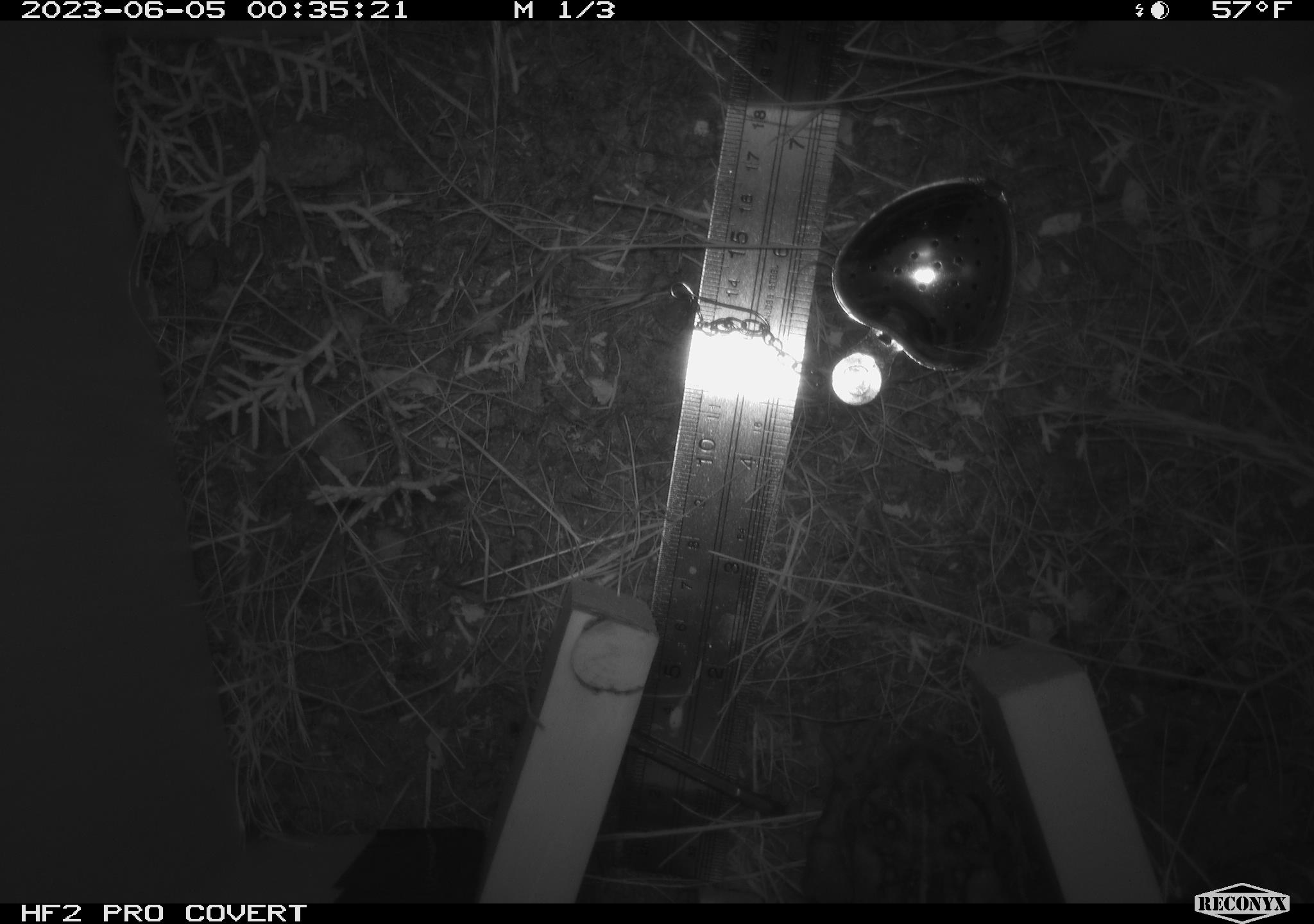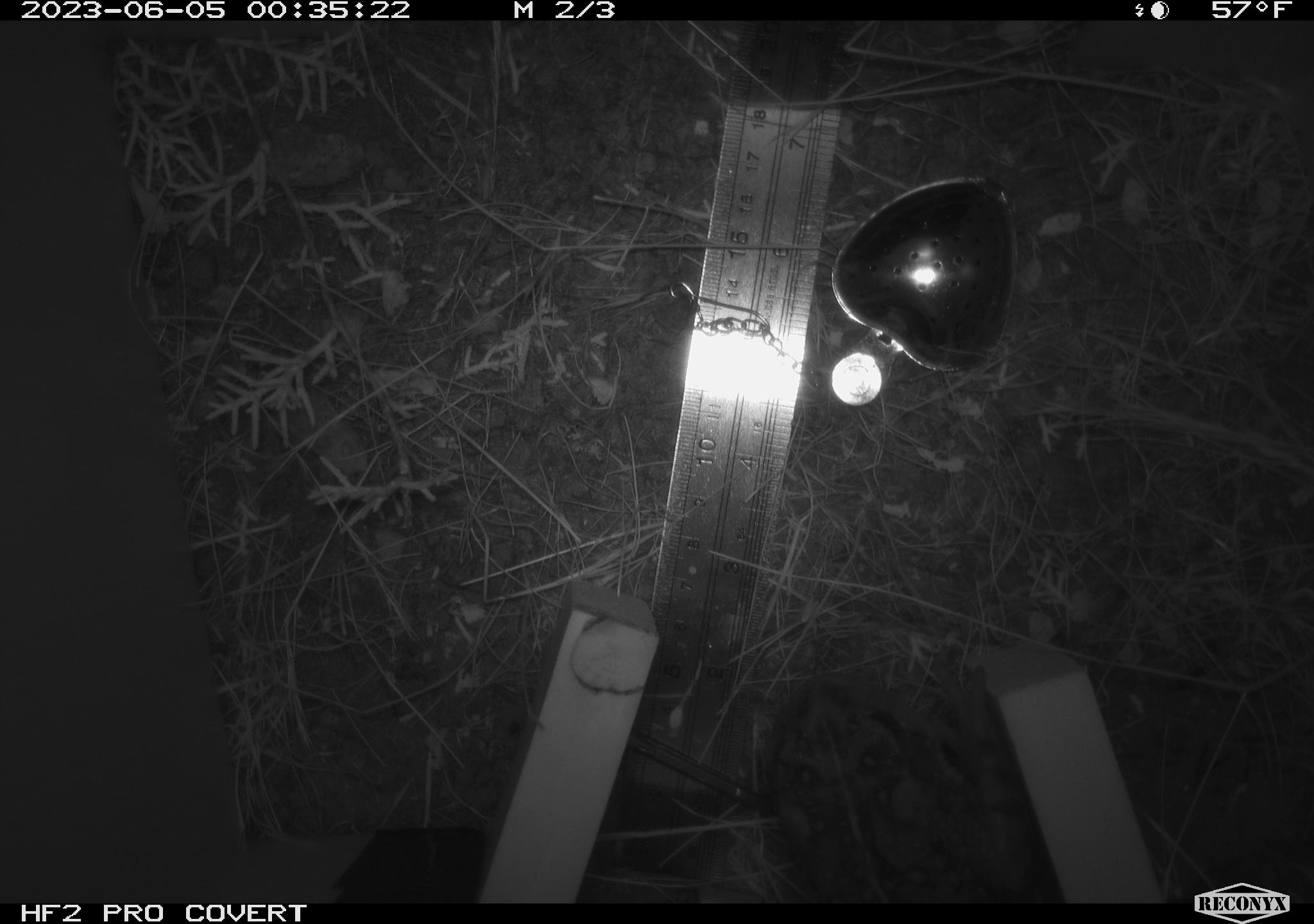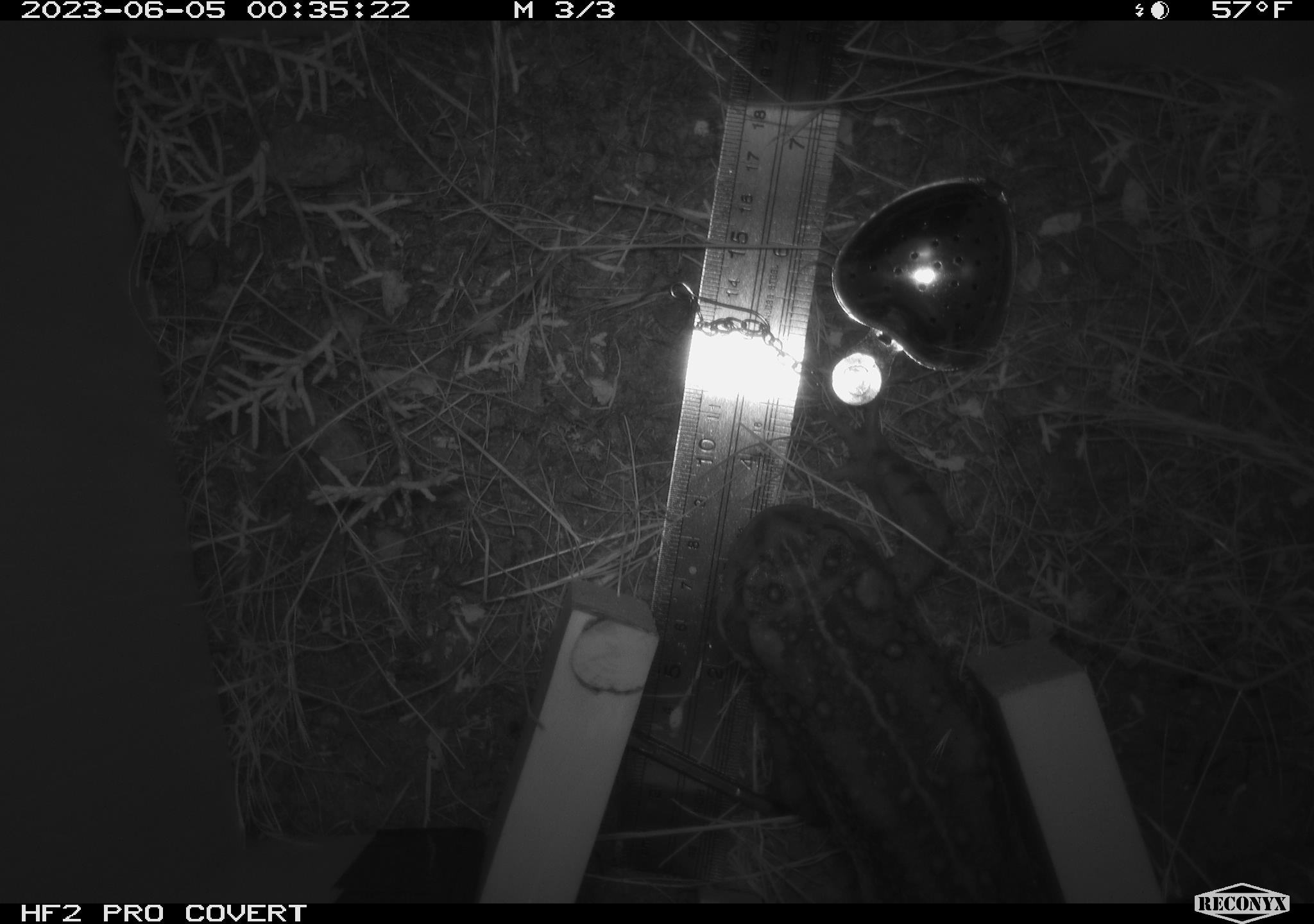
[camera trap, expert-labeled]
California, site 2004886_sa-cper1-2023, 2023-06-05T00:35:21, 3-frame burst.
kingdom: Animalia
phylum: Chordata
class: Amphibia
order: Anura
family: Bufonidae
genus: Anaxyrus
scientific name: Anaxyrus boreas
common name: western toad